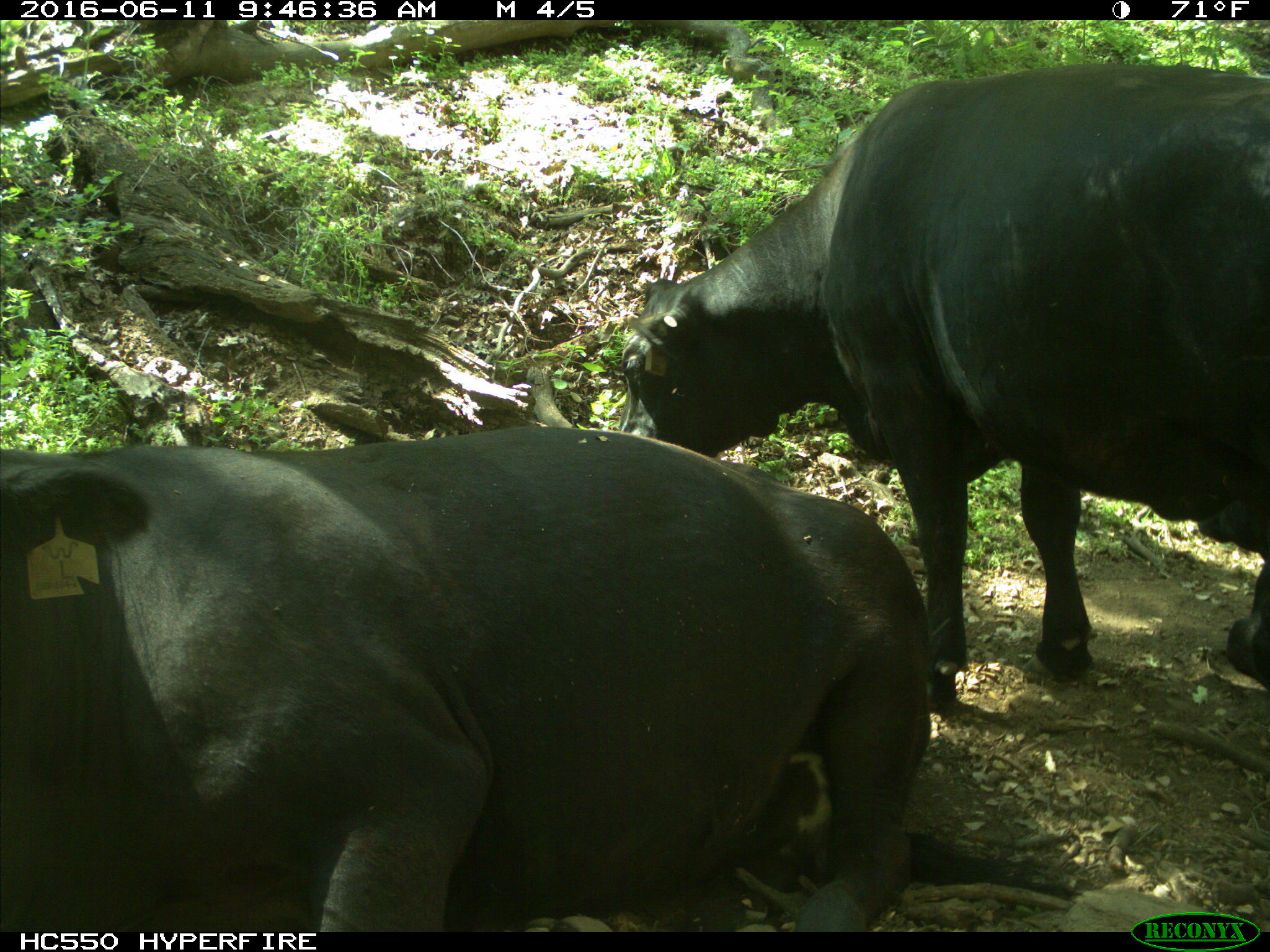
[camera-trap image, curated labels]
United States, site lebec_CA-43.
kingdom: Animalia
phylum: Chordata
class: Mammalia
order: Artiodactyla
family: Bovidae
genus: Bos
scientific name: Bos taurus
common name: domestic cow